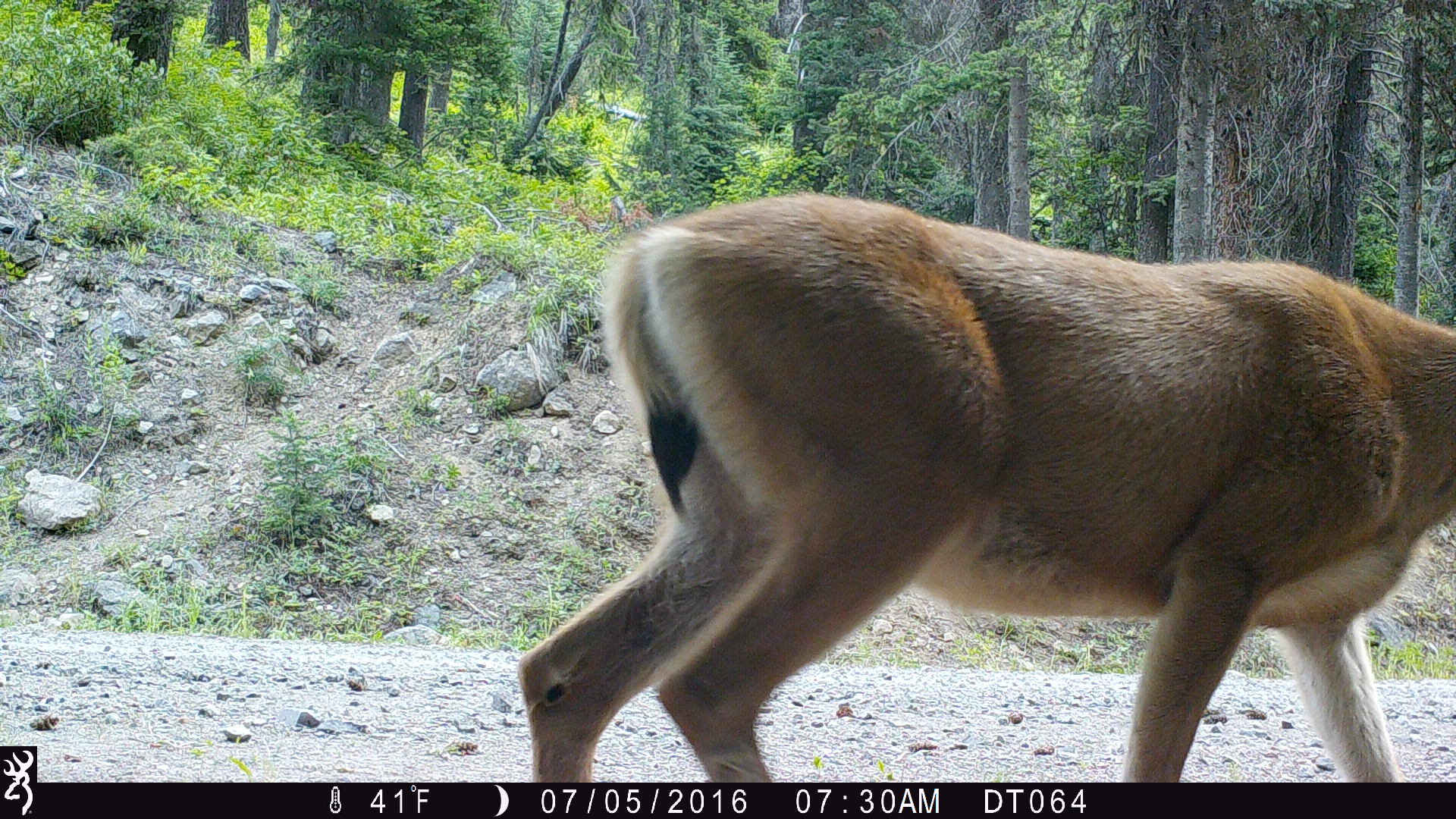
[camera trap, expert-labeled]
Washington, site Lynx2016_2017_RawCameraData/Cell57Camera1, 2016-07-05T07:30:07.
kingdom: Animalia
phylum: Chordata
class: Mammalia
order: Artiodactyla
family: Cervidae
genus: Odocoileus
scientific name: Odocoileus hemionus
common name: mule deer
Odocoileus hemionus (mule deer). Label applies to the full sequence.